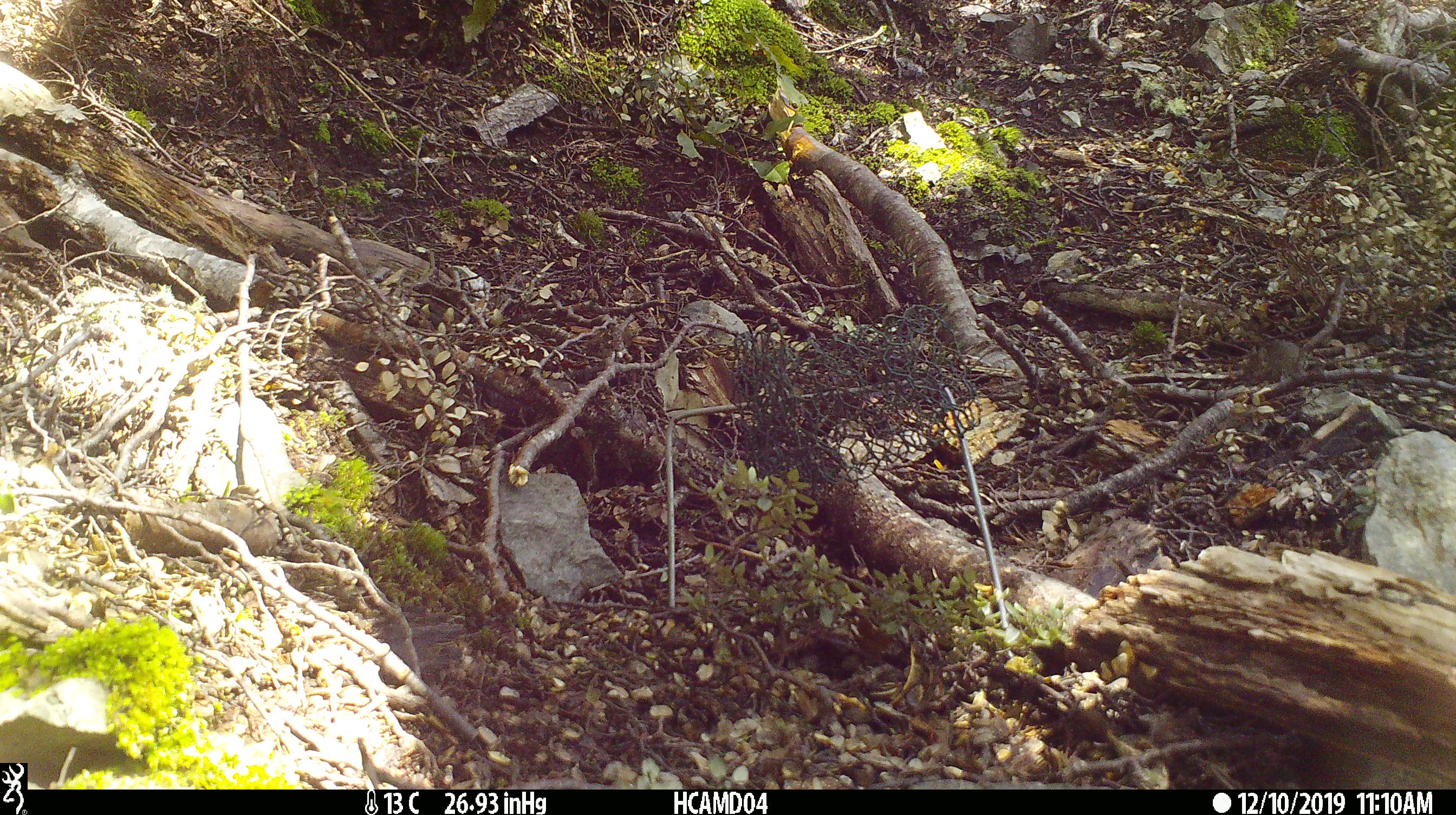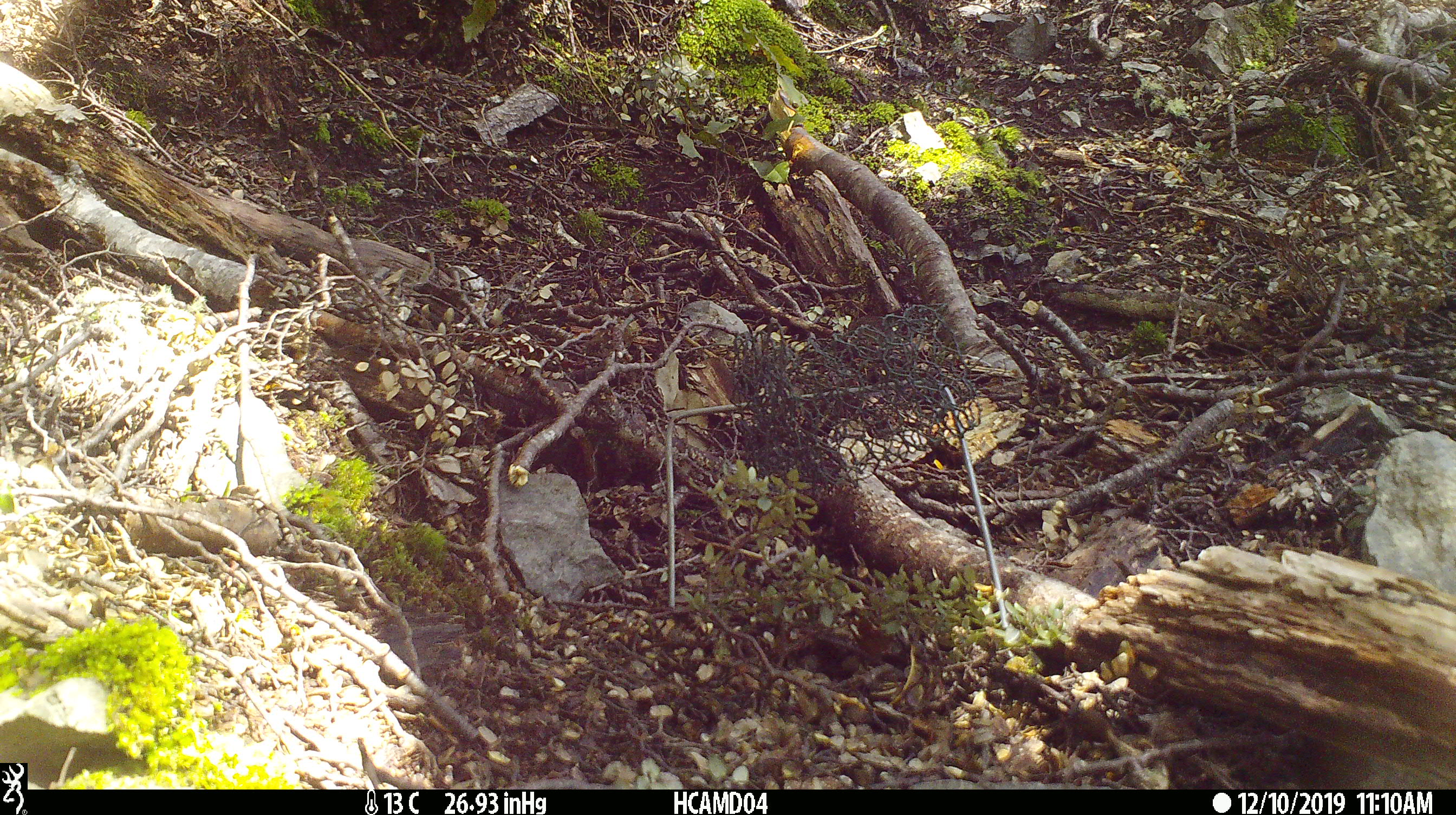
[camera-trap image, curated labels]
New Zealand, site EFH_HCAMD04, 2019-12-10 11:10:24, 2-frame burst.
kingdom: Animalia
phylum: Chordata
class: Mammalia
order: Rodentia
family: Muridae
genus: Mus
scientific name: Mus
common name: mouse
Mouse (Mus).